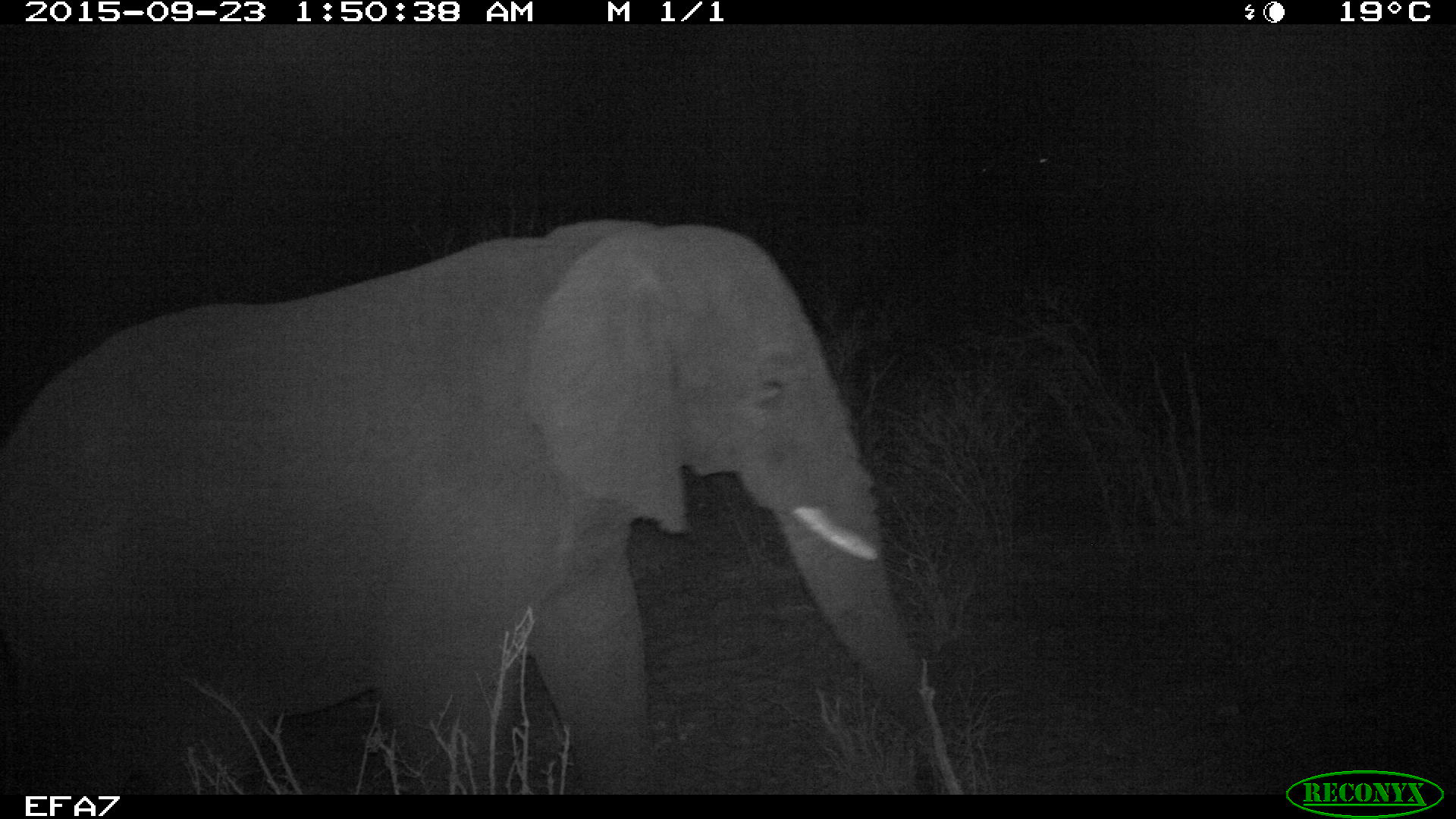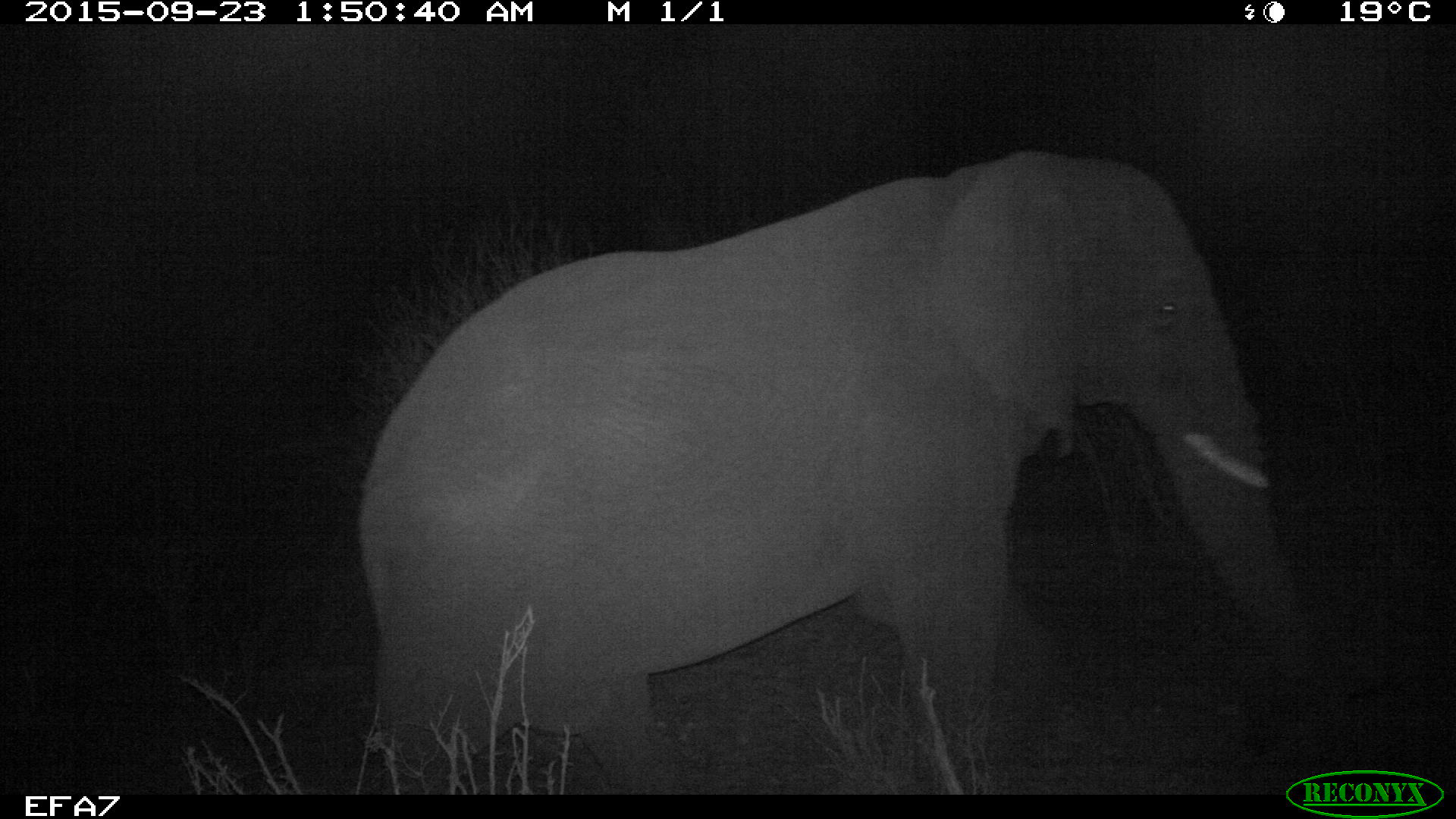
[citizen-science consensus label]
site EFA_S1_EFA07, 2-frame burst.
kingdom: Animalia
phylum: Chordata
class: Mammalia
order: Proboscidea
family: Elephantidae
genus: Loxodonta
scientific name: Loxodonta africana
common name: african bush elephant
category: elephant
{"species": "elephant (african bush elephant) (Loxodonta africana)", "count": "1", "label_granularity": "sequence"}